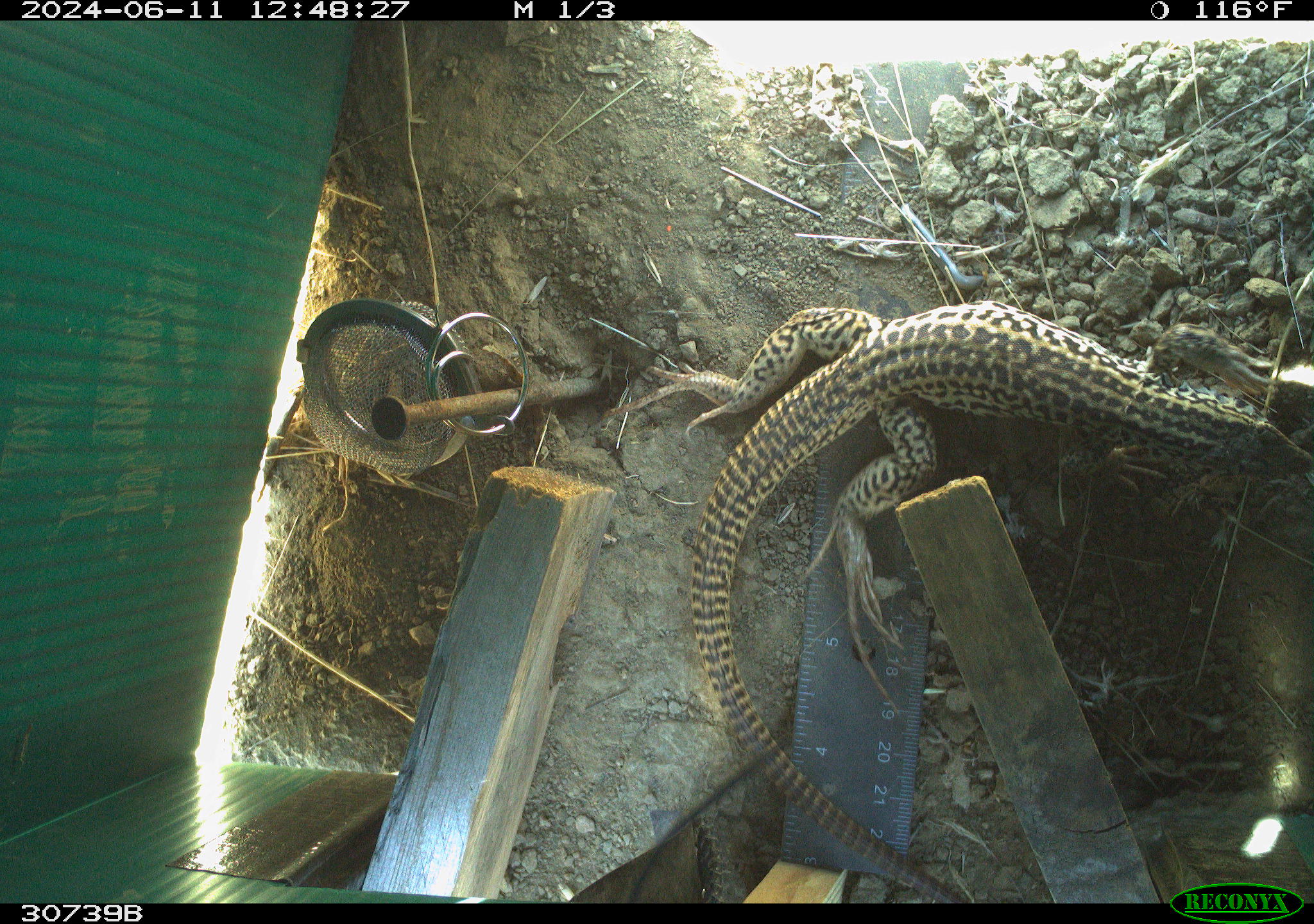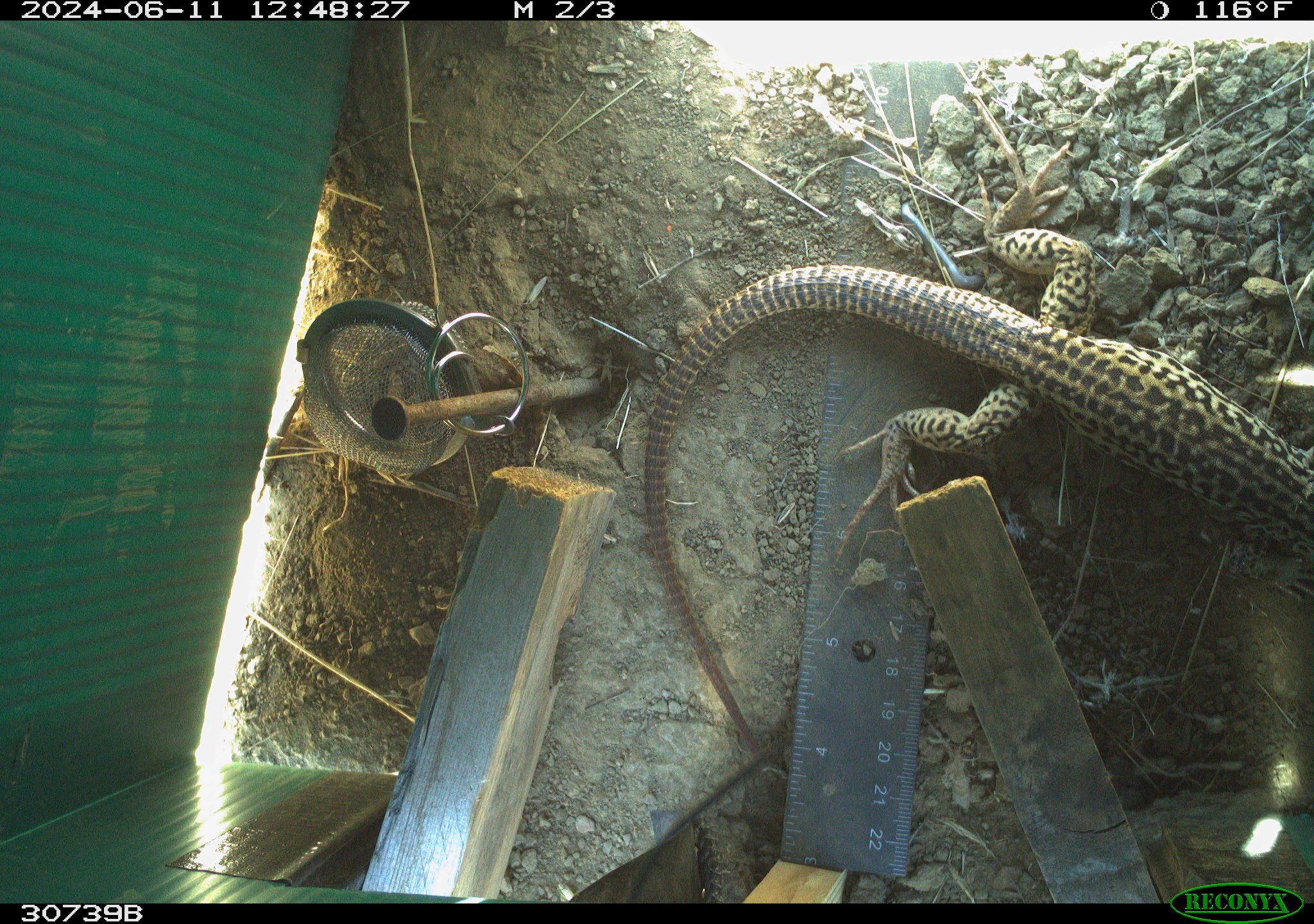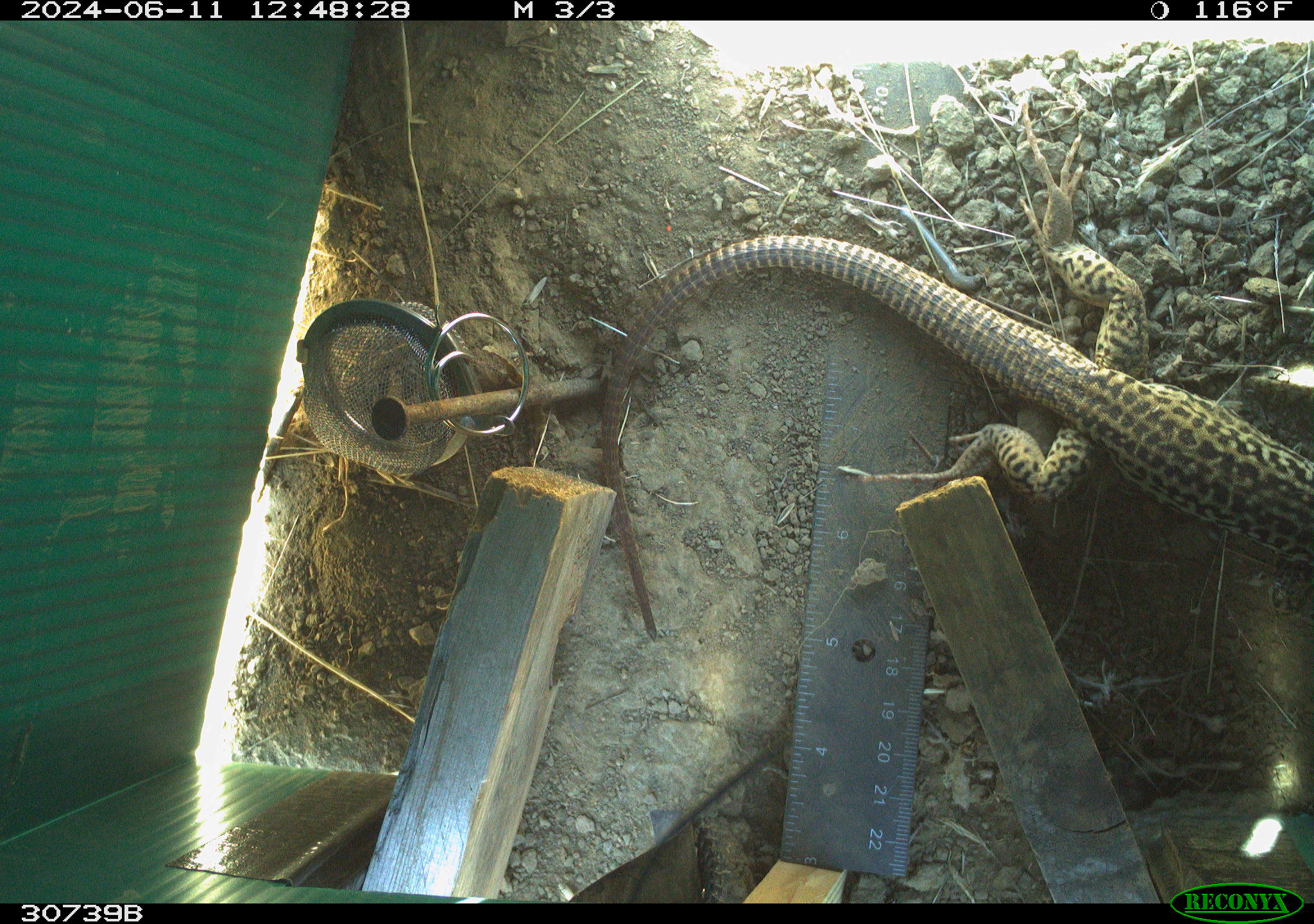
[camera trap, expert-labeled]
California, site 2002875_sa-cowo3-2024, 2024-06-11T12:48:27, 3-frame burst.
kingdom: Animalia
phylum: Chordata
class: Reptilia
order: Squamata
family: Teiidae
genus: Aspidoscelis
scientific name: Aspidoscelis tigris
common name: western whiptail